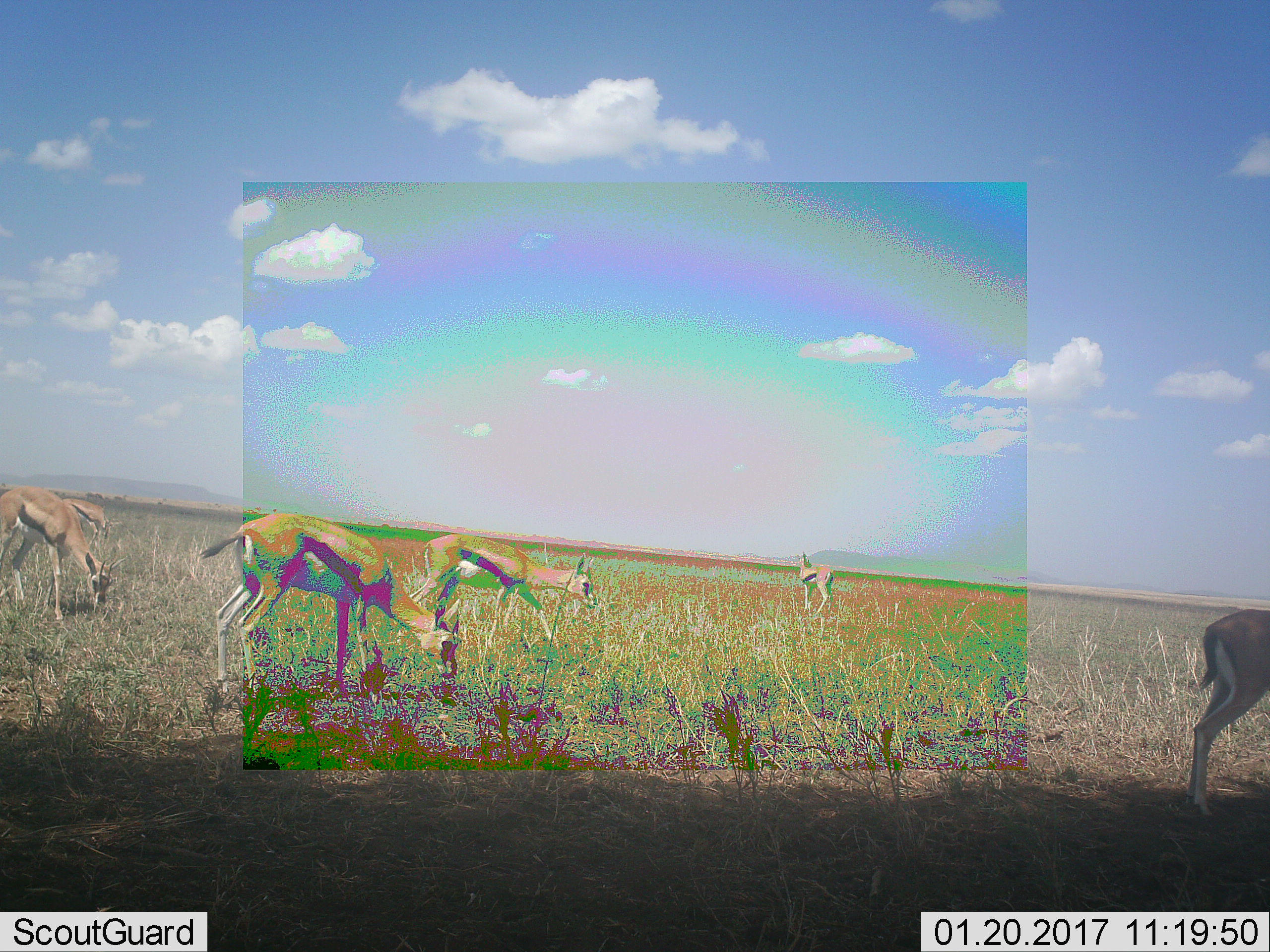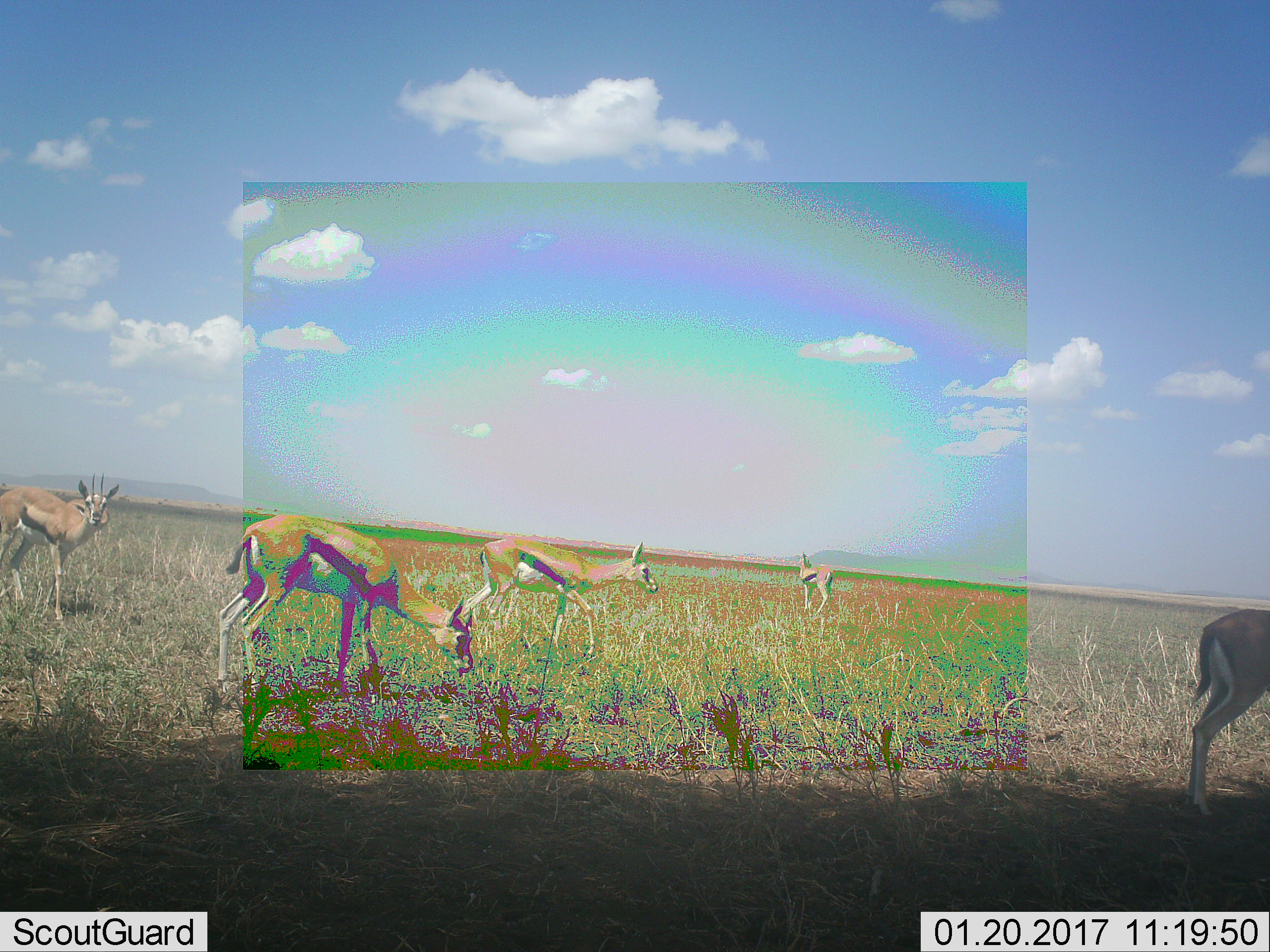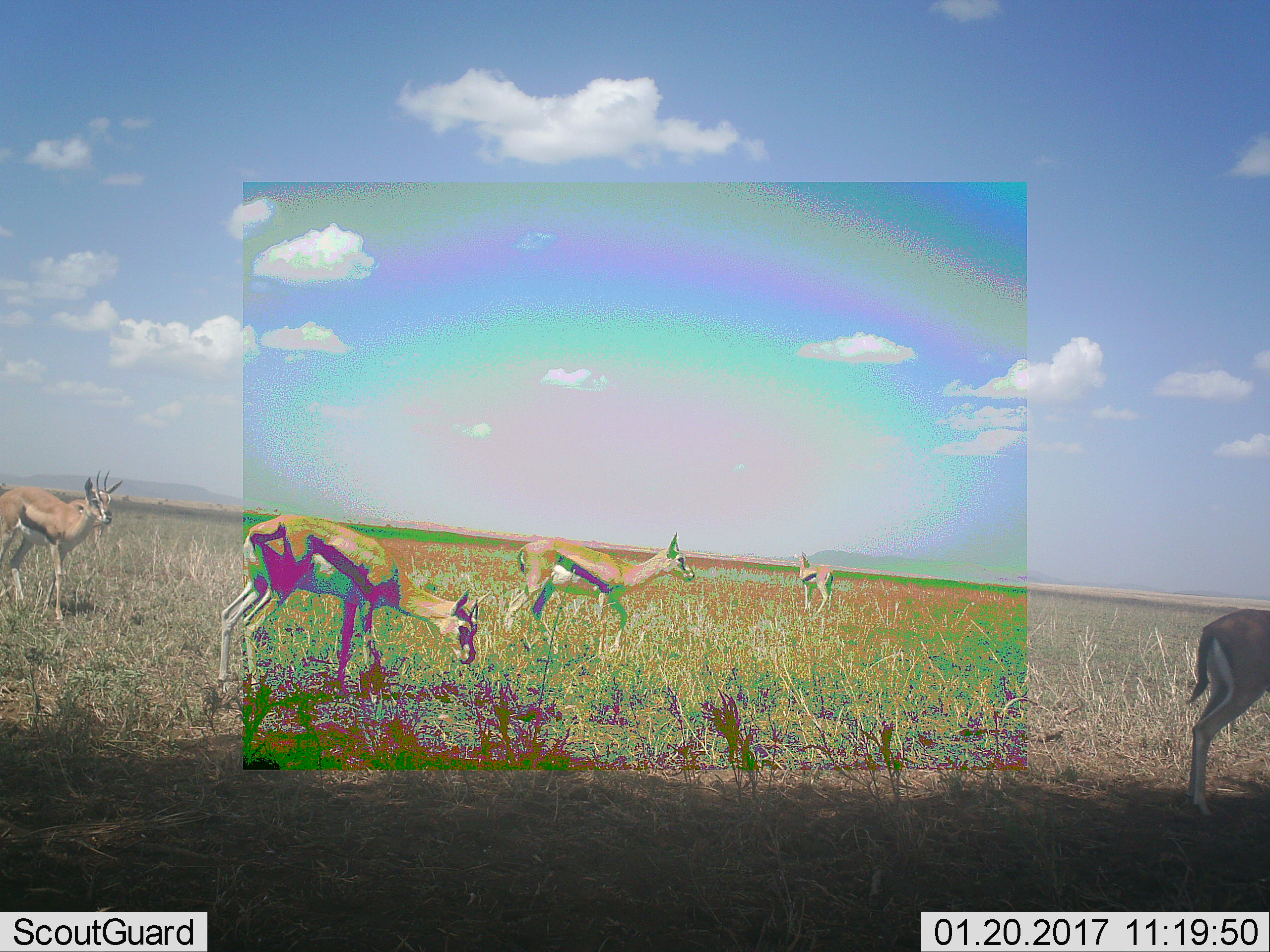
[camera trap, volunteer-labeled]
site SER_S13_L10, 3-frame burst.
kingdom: Animalia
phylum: Chordata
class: Mammalia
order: Artiodactyla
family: Bovidae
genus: Eudorcas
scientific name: Eudorcas thomsonii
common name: thomson's gazelle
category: gazellethomsons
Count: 6.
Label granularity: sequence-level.